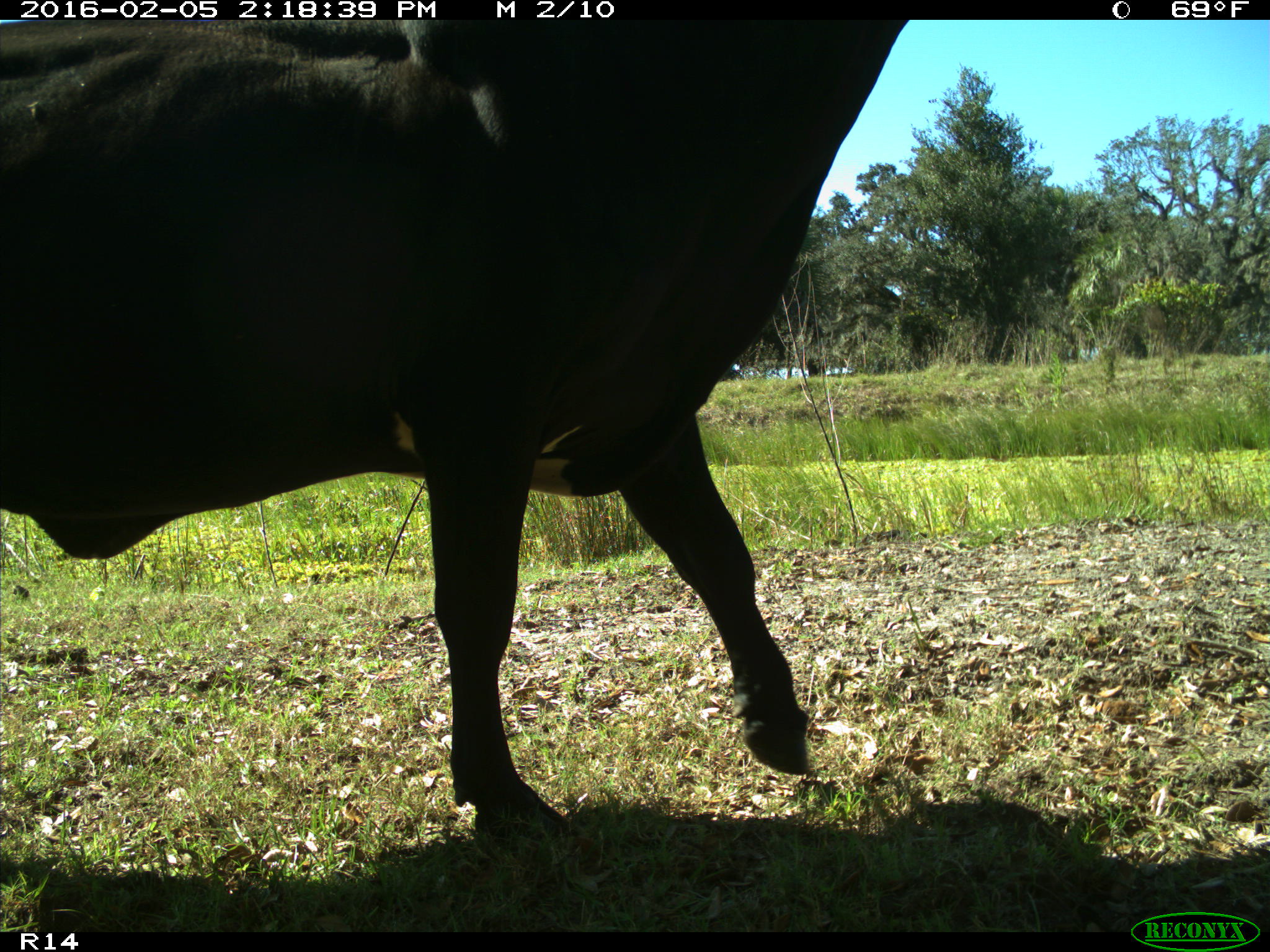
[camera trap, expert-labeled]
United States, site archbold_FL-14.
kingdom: Animalia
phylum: Chordata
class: Mammalia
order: Artiodactyla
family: Bovidae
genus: Bos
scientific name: Bos taurus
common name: domestic cow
Bos taurus (domestic cow).